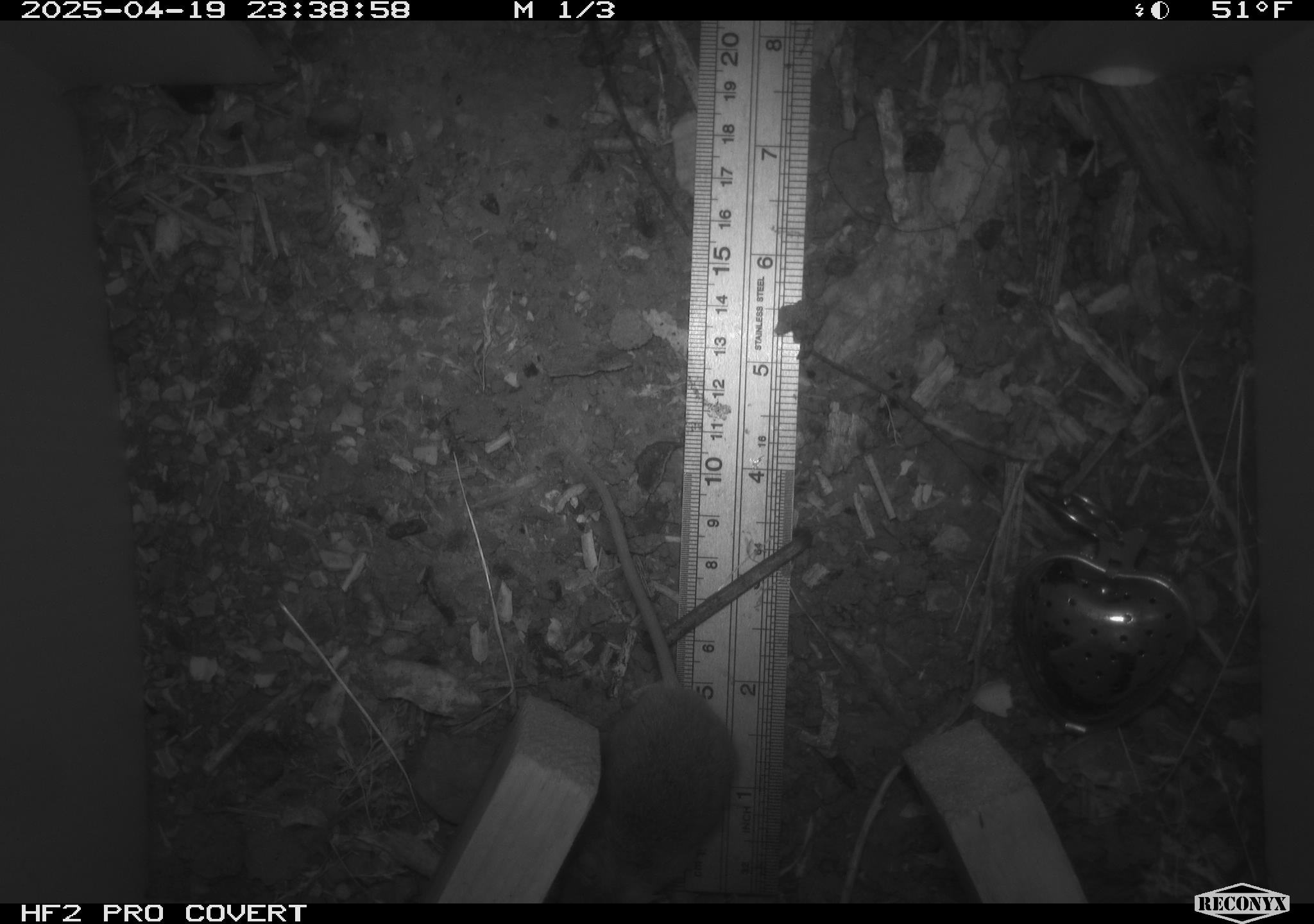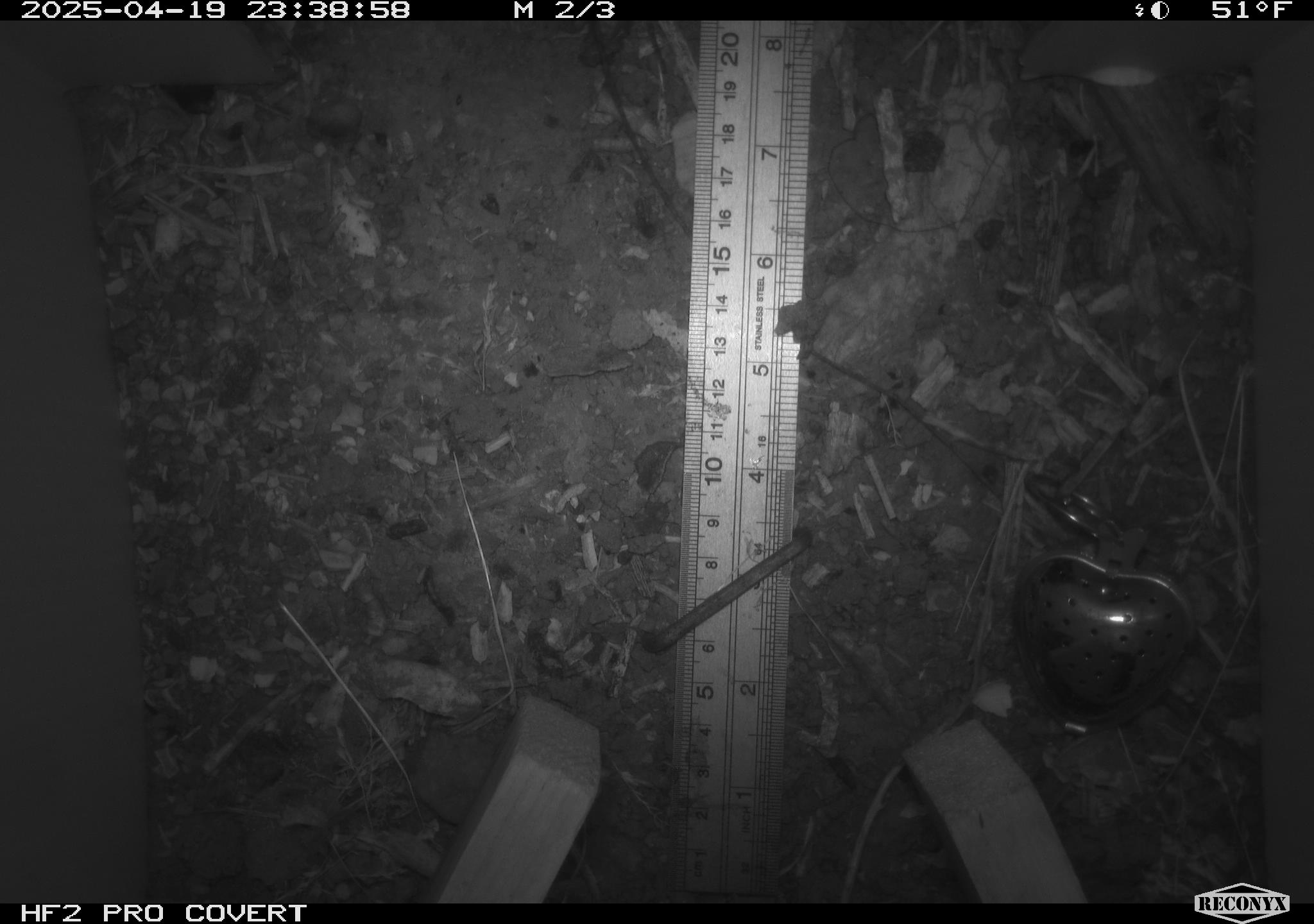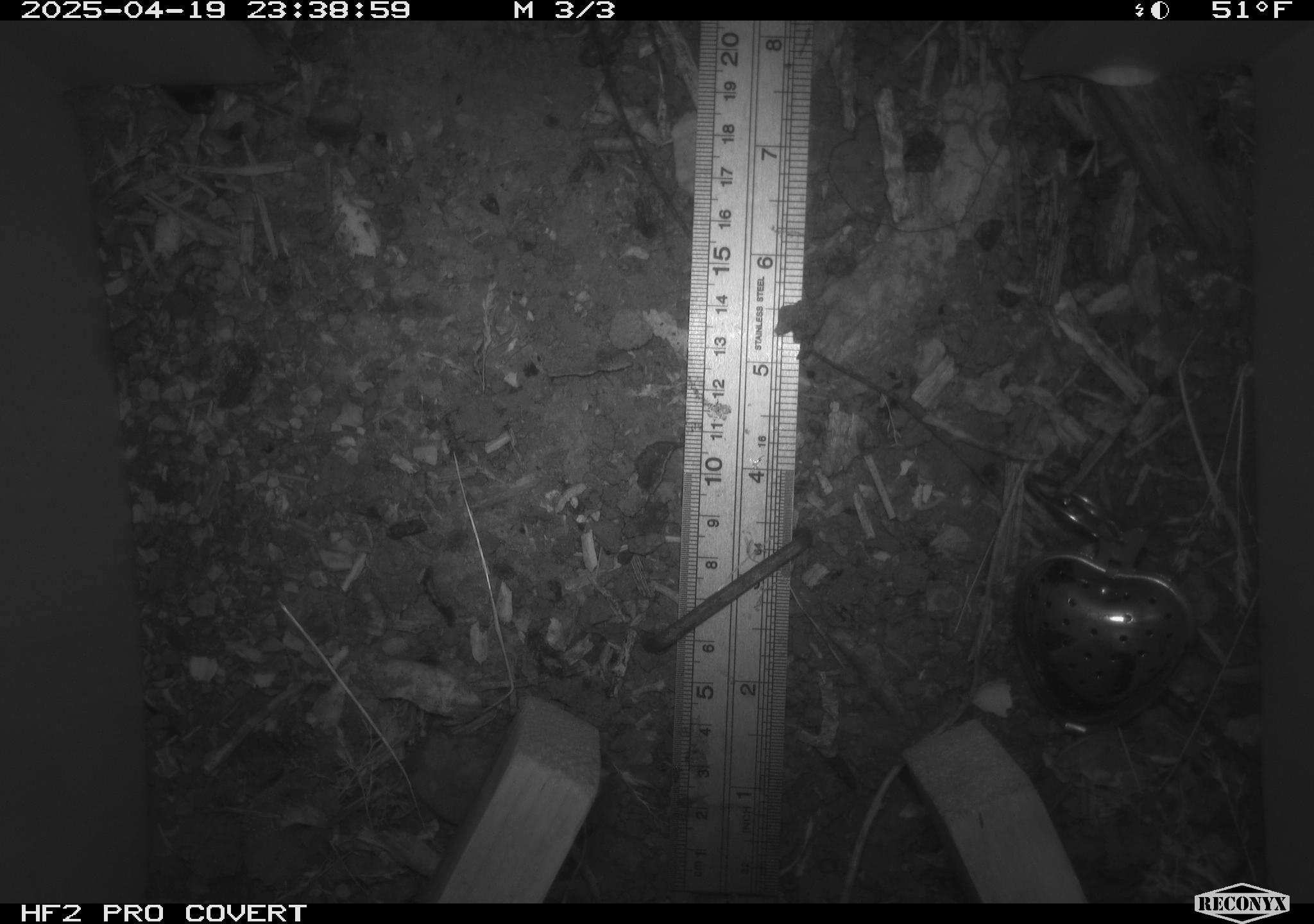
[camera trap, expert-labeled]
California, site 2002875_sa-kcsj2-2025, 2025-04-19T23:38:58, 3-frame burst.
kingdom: Animalia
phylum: Chordata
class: Mammalia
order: Rodentia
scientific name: Rodentia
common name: rodent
Rodent (Rodentia).